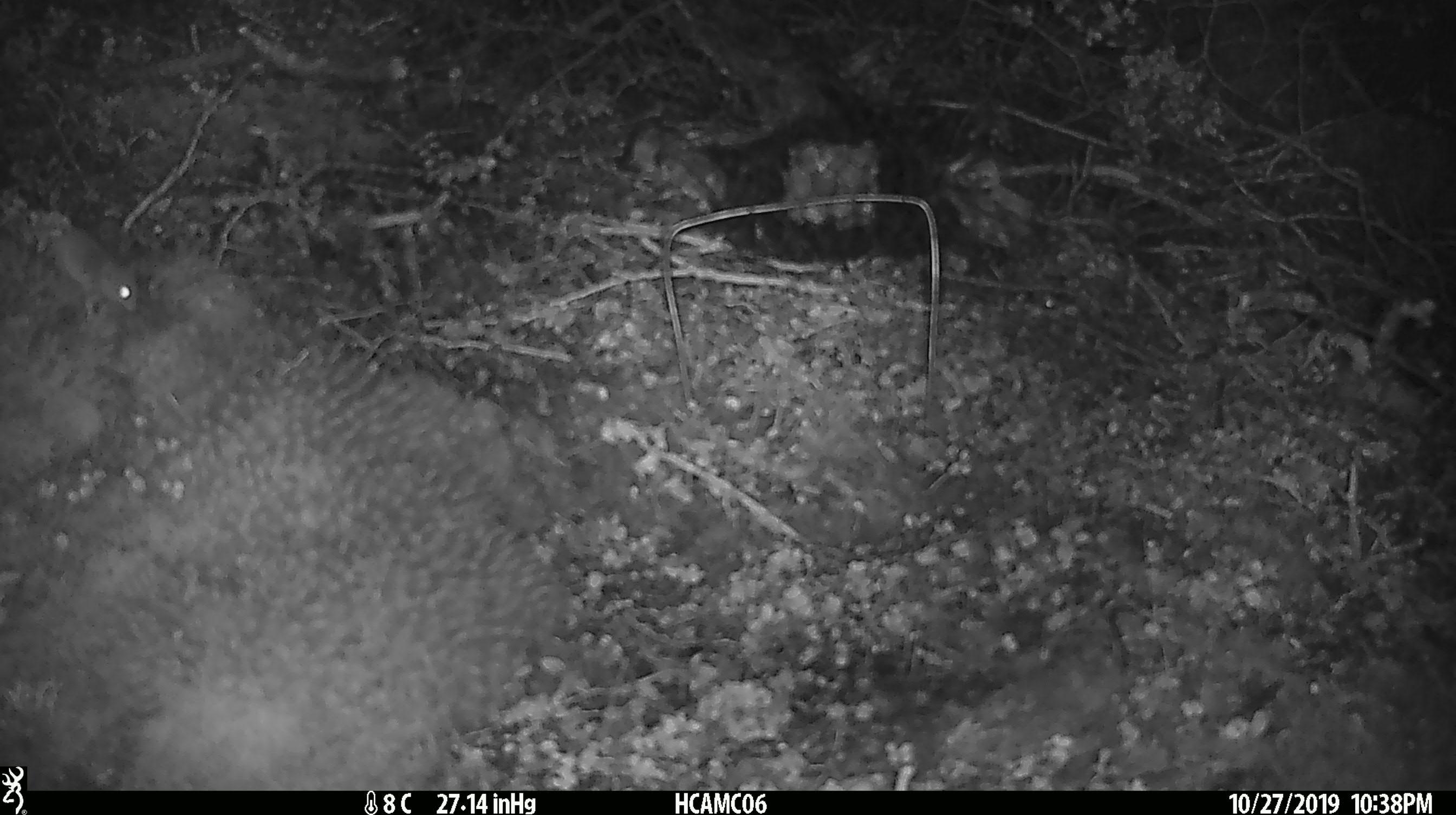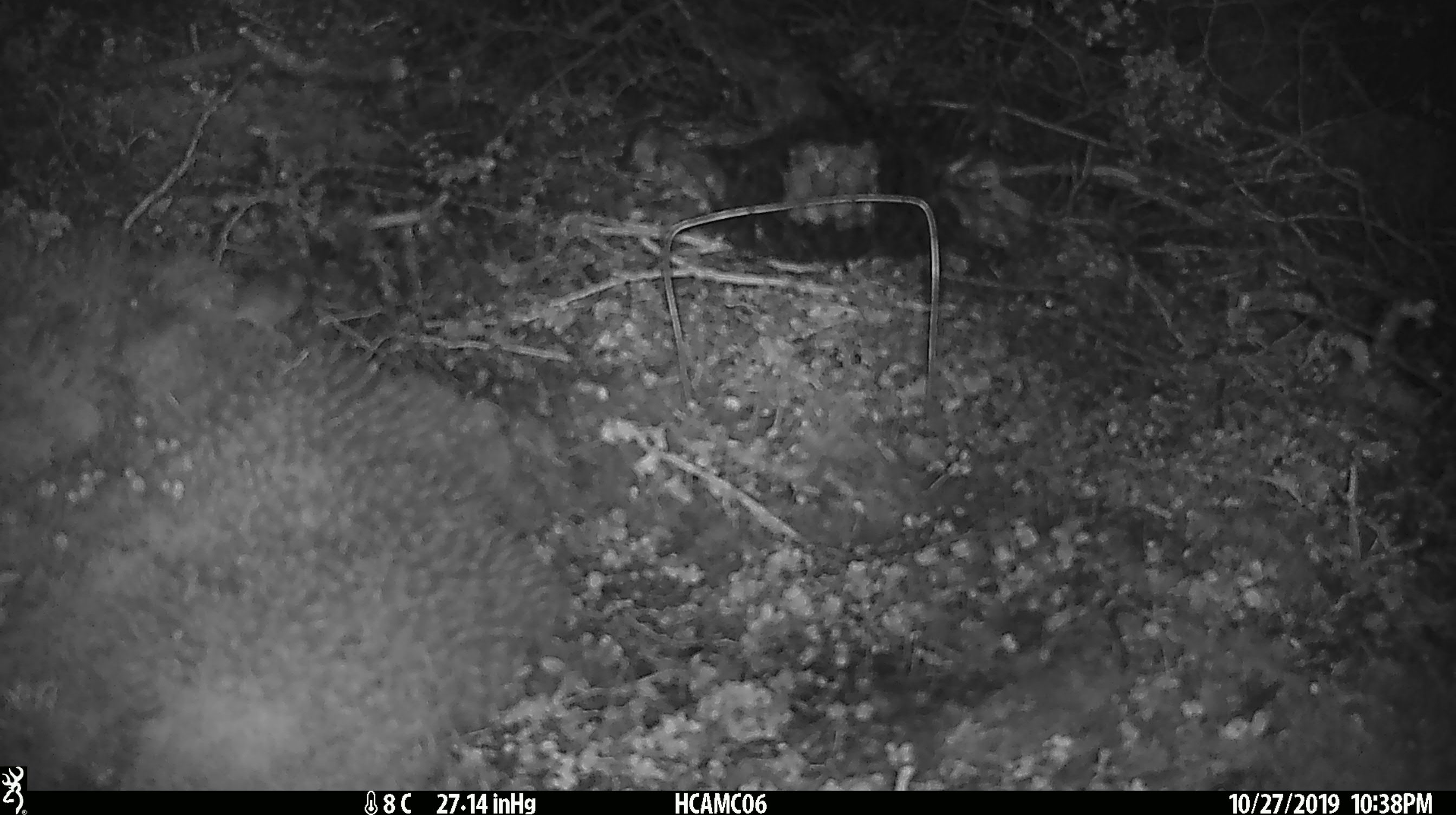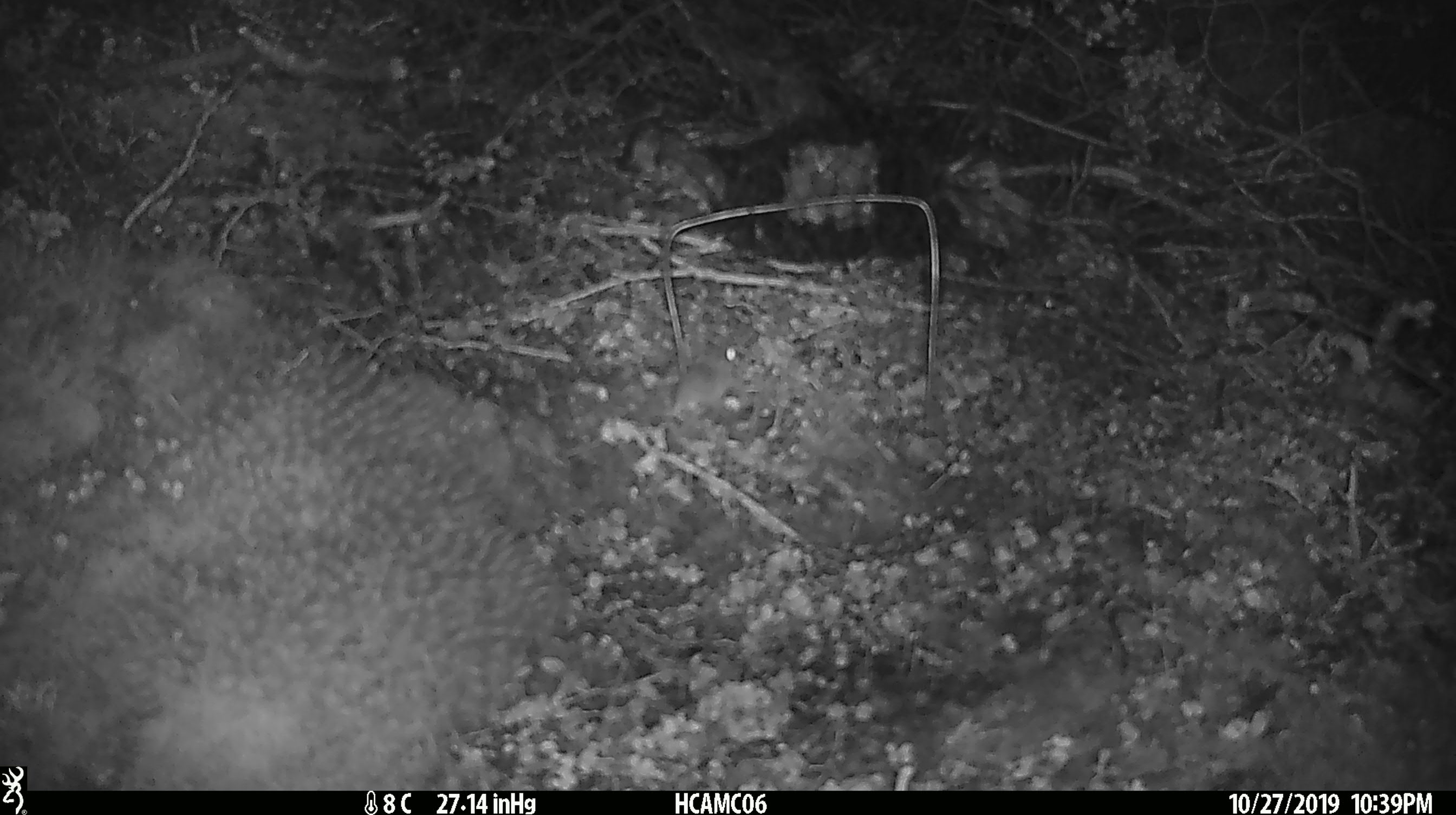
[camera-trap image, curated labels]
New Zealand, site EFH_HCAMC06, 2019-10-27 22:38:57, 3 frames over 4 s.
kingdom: Animalia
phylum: Chordata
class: Mammalia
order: Rodentia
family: Muridae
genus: Mus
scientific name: Mus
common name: mouse